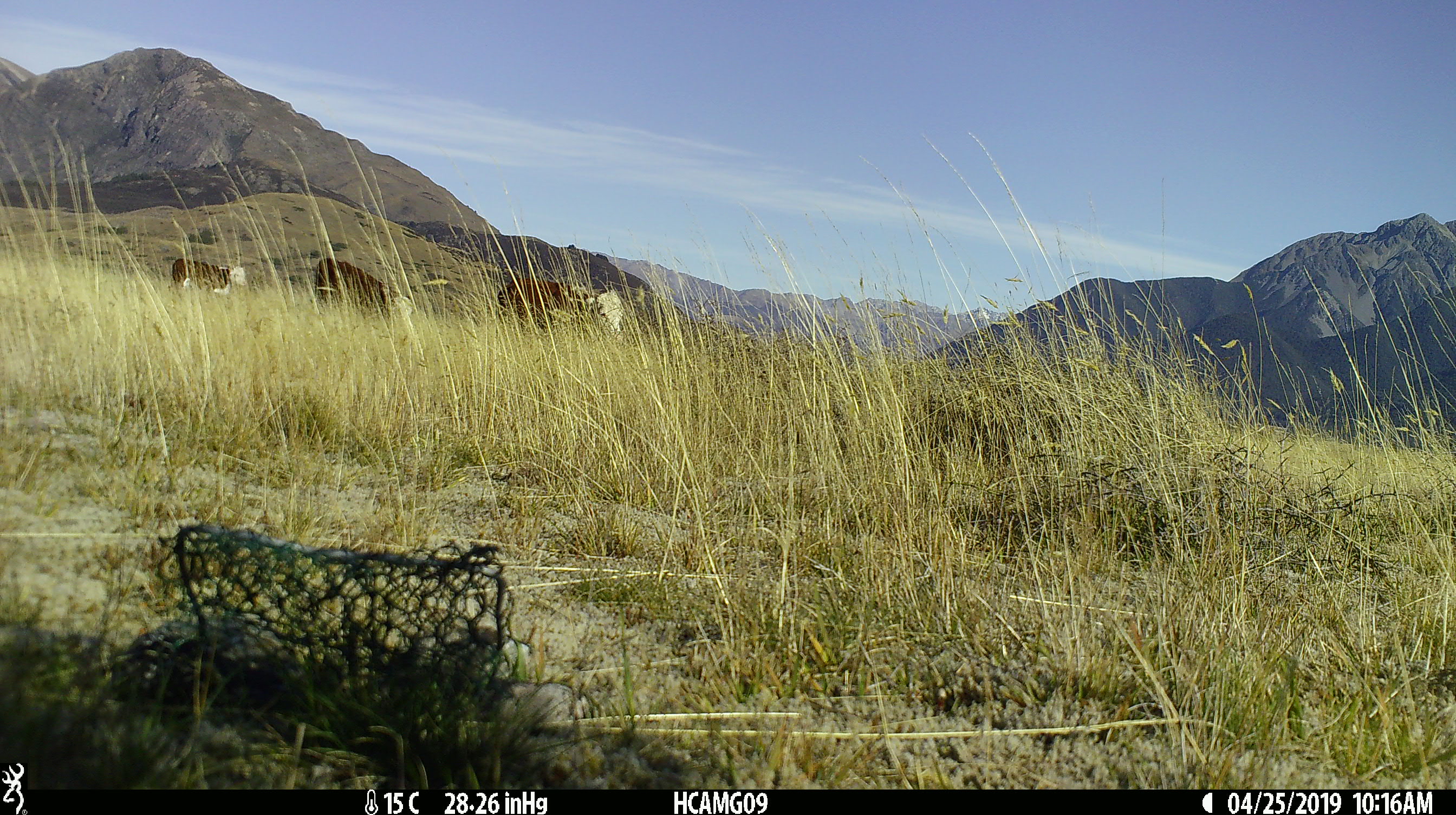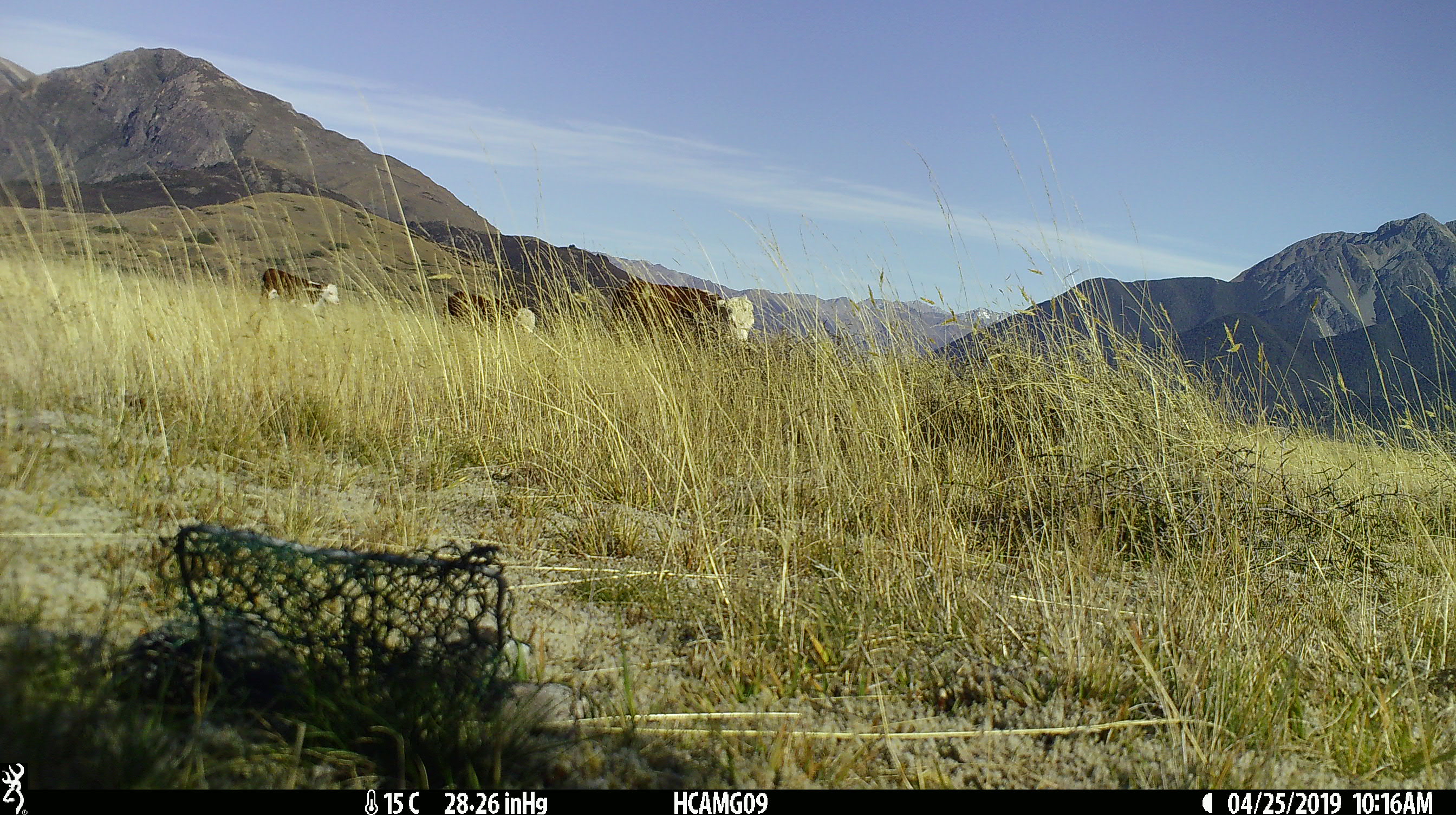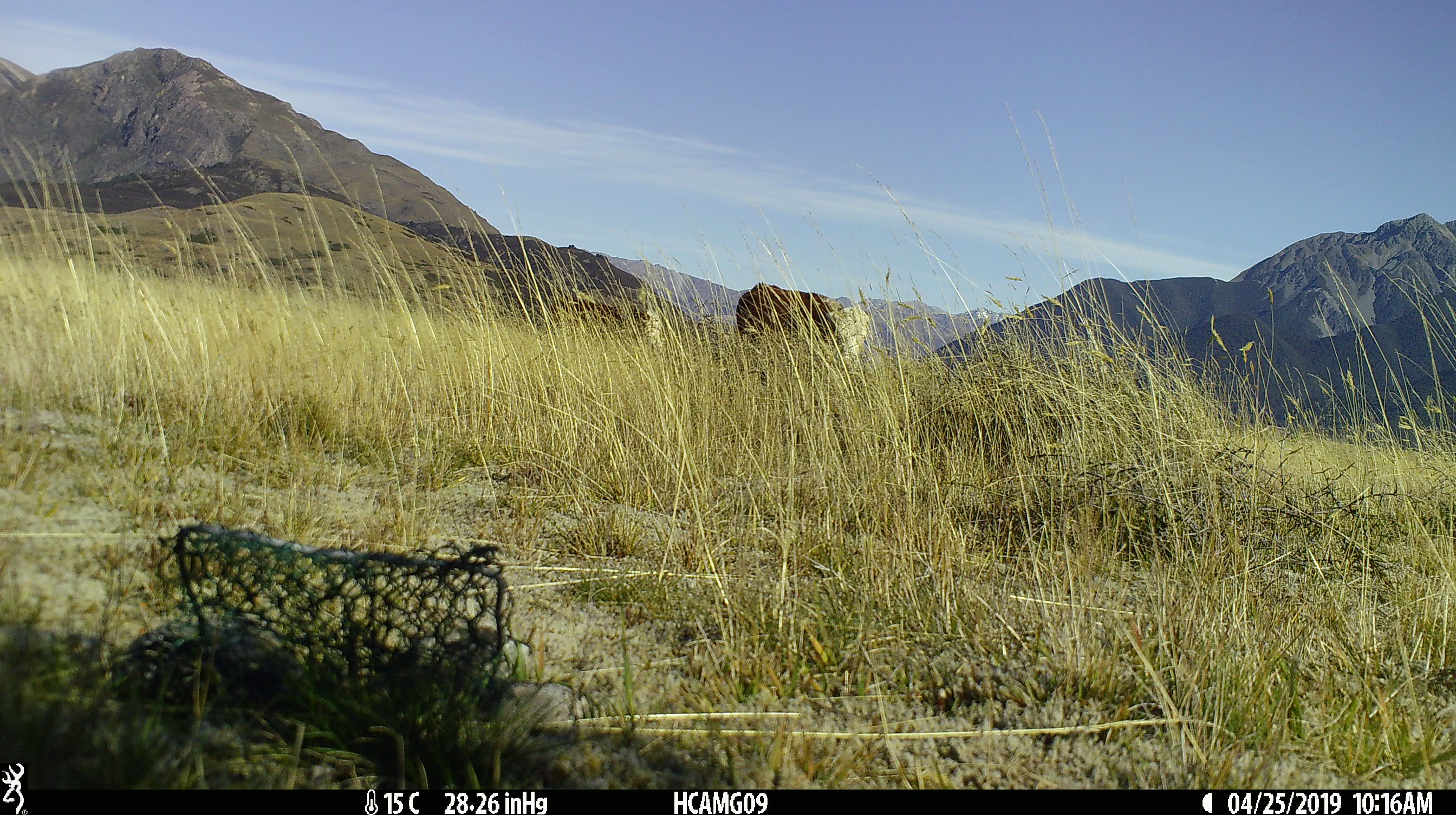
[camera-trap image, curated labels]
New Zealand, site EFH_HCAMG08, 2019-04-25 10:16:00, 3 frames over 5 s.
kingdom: Animalia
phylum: Chordata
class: Mammalia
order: Artiodactyla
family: Bovidae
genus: Bos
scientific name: Bos taurus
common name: domestic cow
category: cow